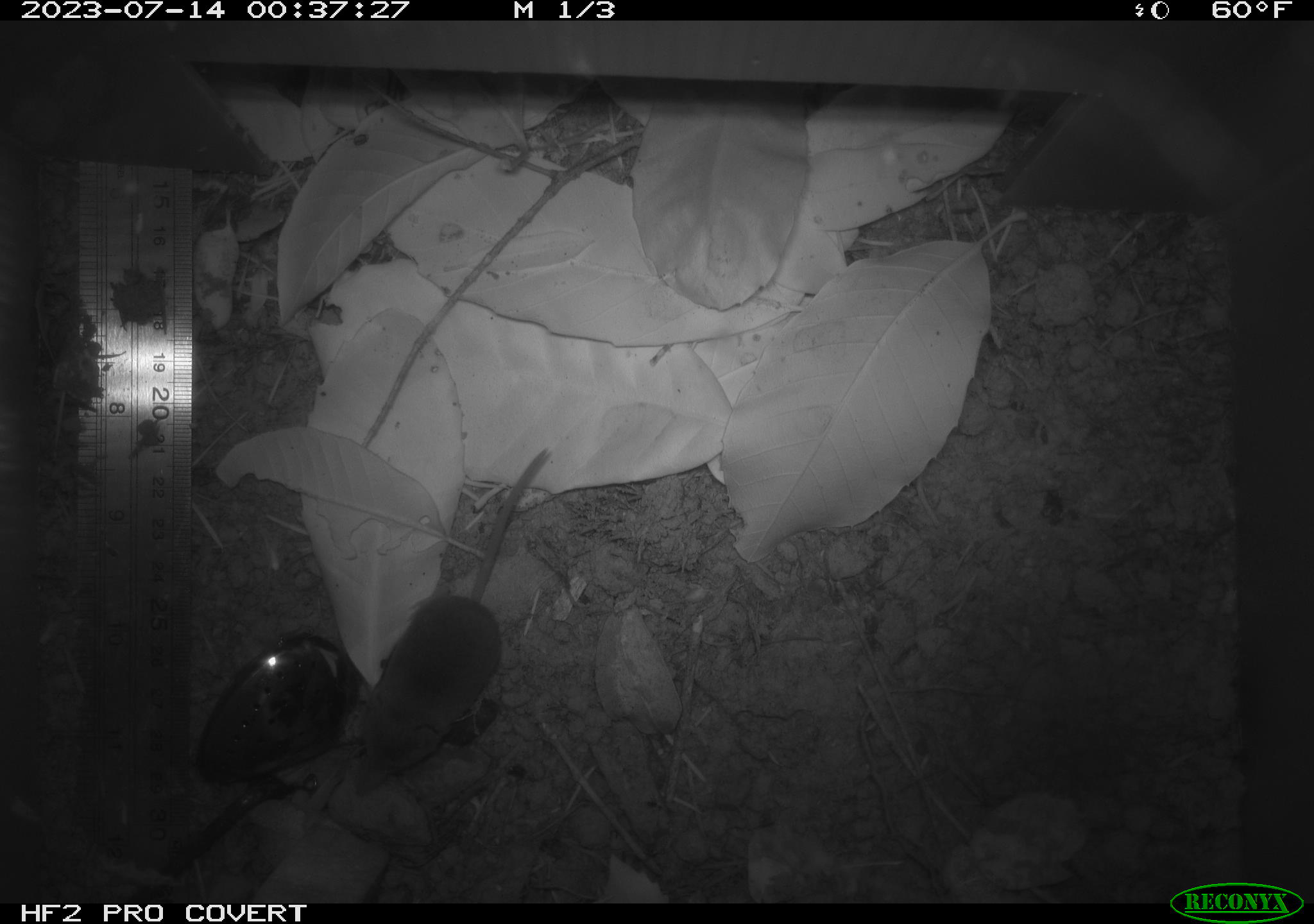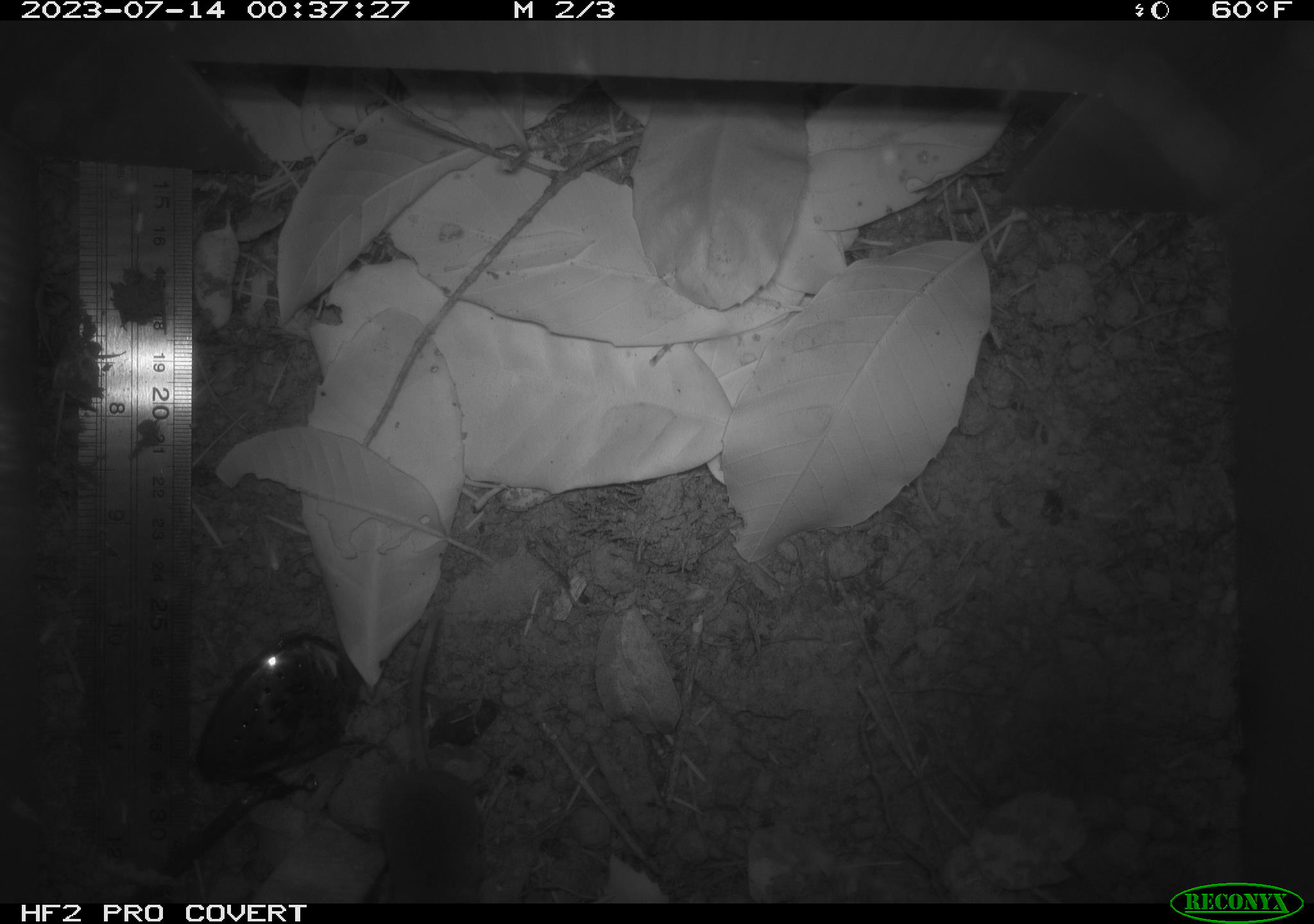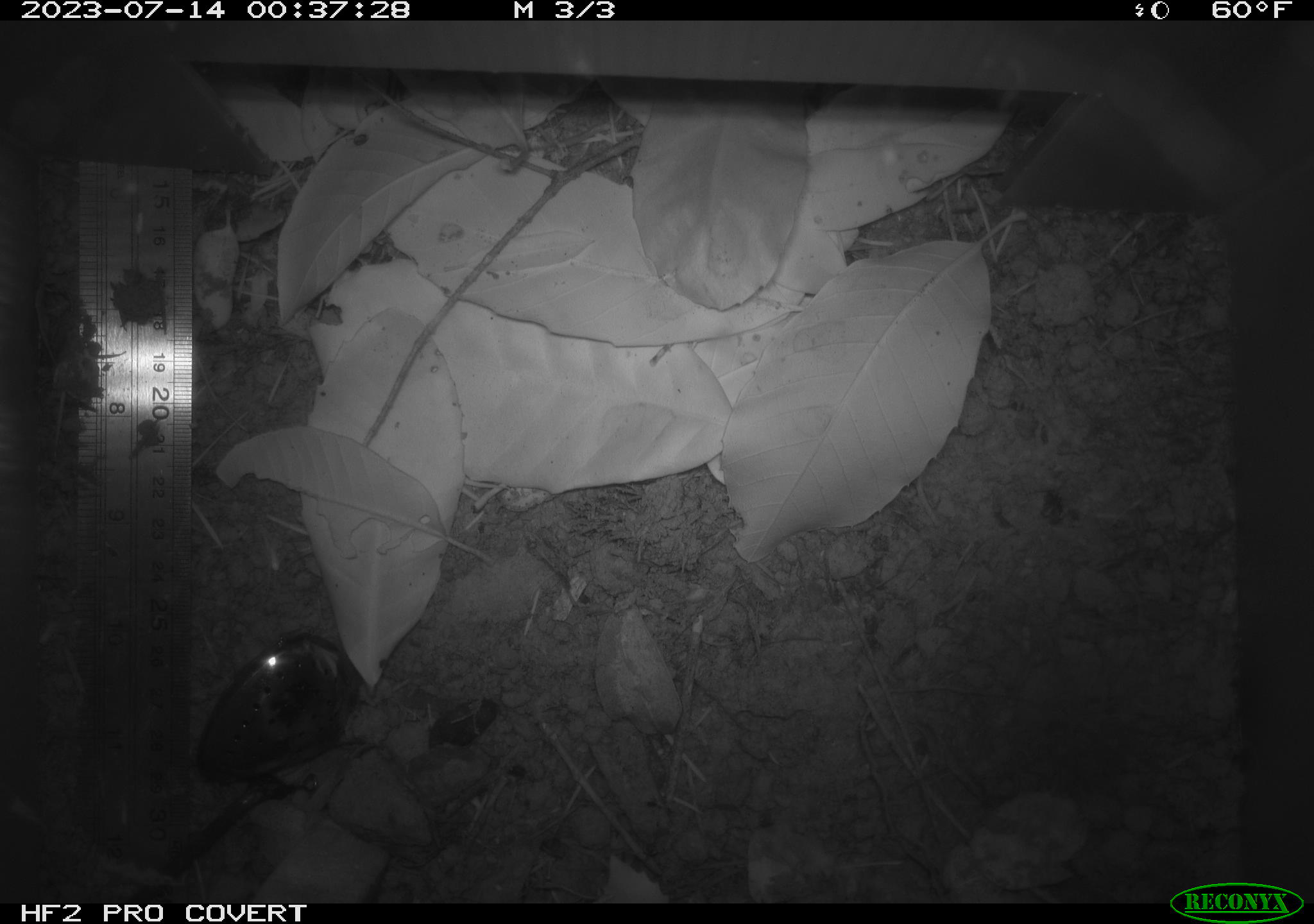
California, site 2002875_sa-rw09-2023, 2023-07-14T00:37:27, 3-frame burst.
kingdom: Animalia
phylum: Chordata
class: Mammalia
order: Rodentia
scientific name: Rodentia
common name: mouse species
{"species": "mouse species (Rodentia)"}